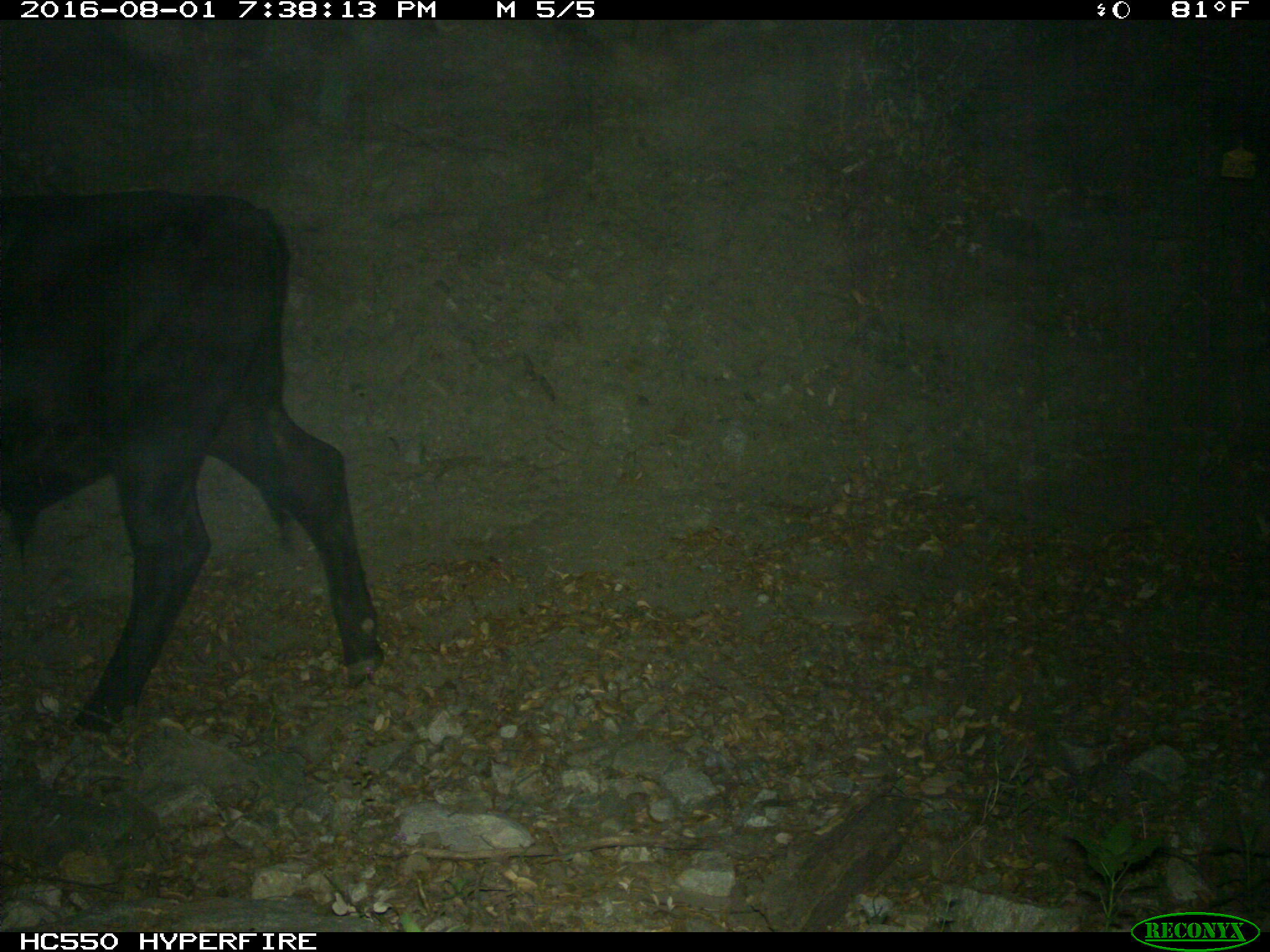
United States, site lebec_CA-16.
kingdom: Animalia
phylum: Chordata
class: Mammalia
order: Artiodactyla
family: Bovidae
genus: Bos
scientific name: Bos taurus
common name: domestic cow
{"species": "Bos taurus (domestic cow)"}